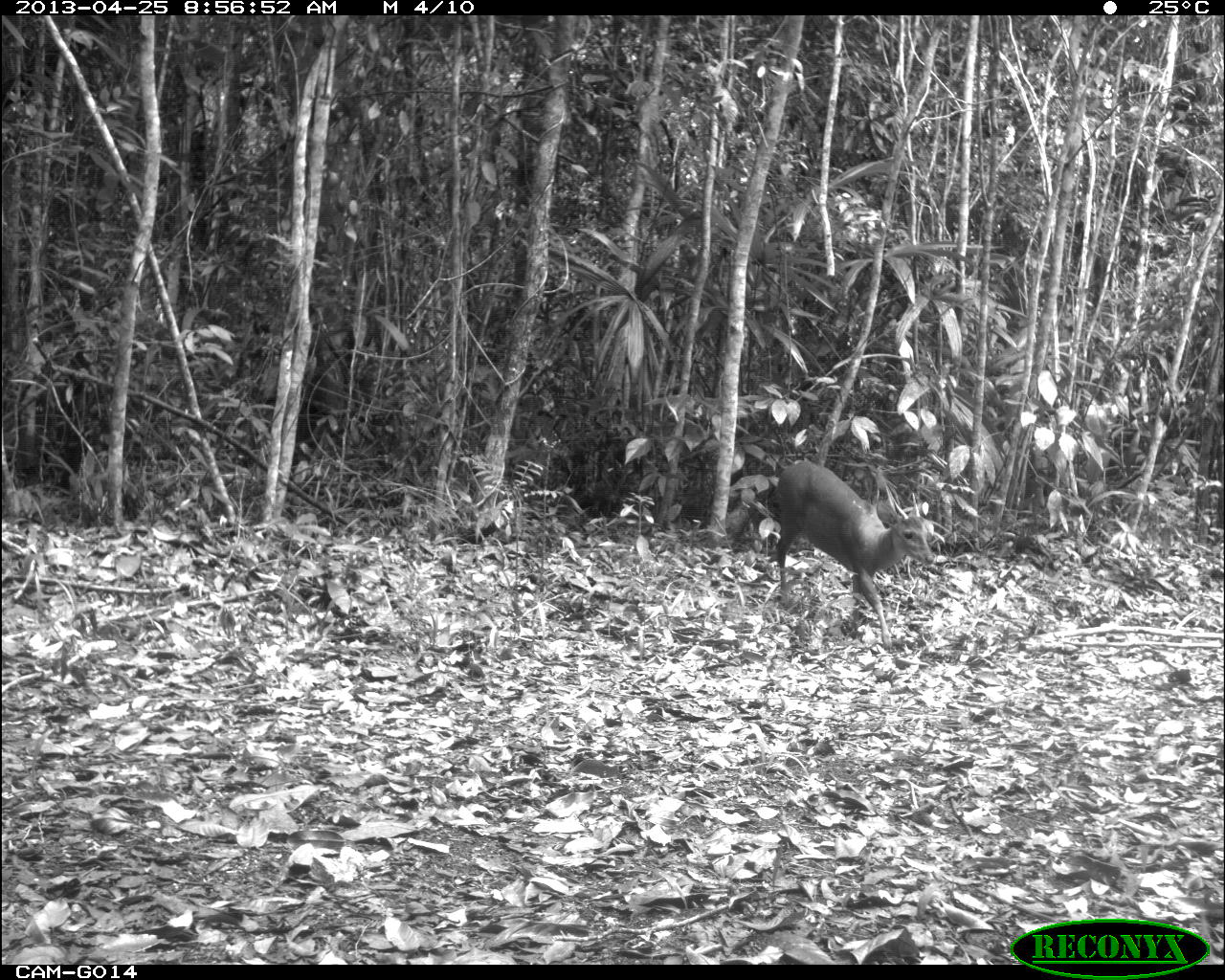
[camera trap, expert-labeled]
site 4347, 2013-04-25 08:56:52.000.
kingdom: Animalia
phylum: Chordata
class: Mammalia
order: Artiodactyla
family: Cervidae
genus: Mazama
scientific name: Mazama temama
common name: central american red brocket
Mazama temama (central american red brocket), count 1, sex male.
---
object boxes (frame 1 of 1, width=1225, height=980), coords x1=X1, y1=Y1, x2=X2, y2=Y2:
mazama temama: x1=772, y1=458, x2=934, y2=649